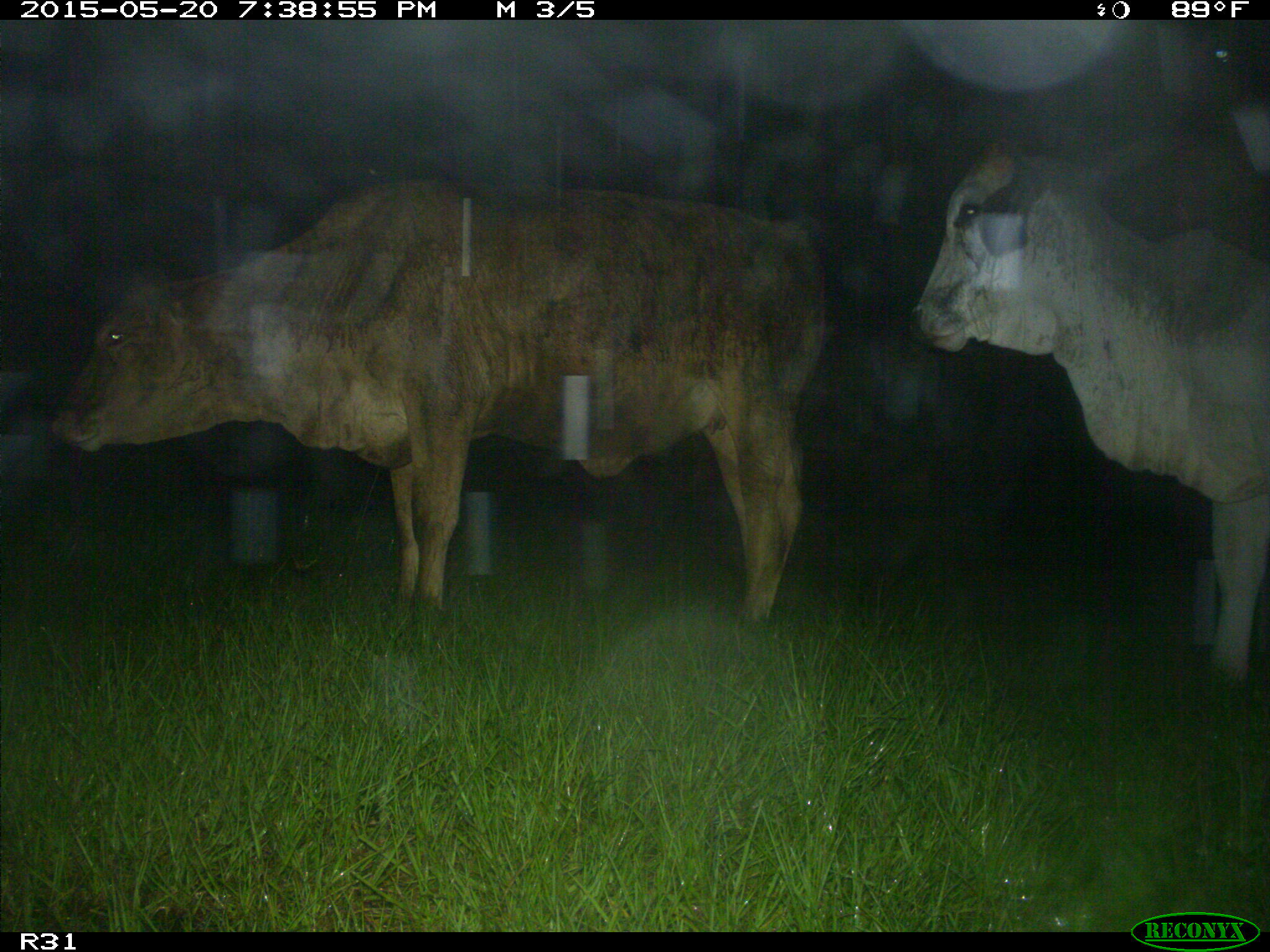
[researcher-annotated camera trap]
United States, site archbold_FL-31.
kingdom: Animalia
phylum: Chordata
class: Mammalia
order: Artiodactyla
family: Bovidae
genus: Bos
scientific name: Bos taurus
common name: domestic cow